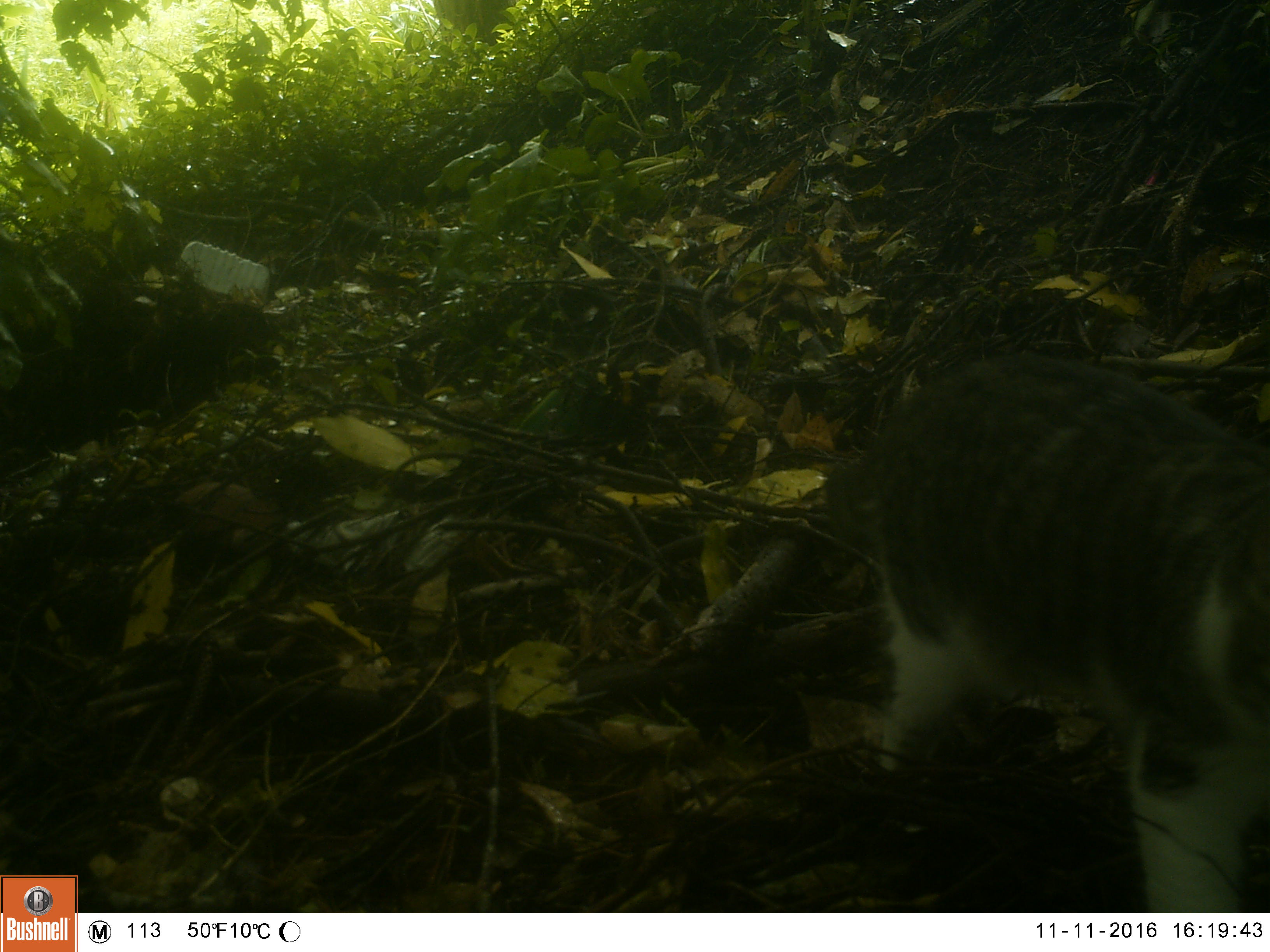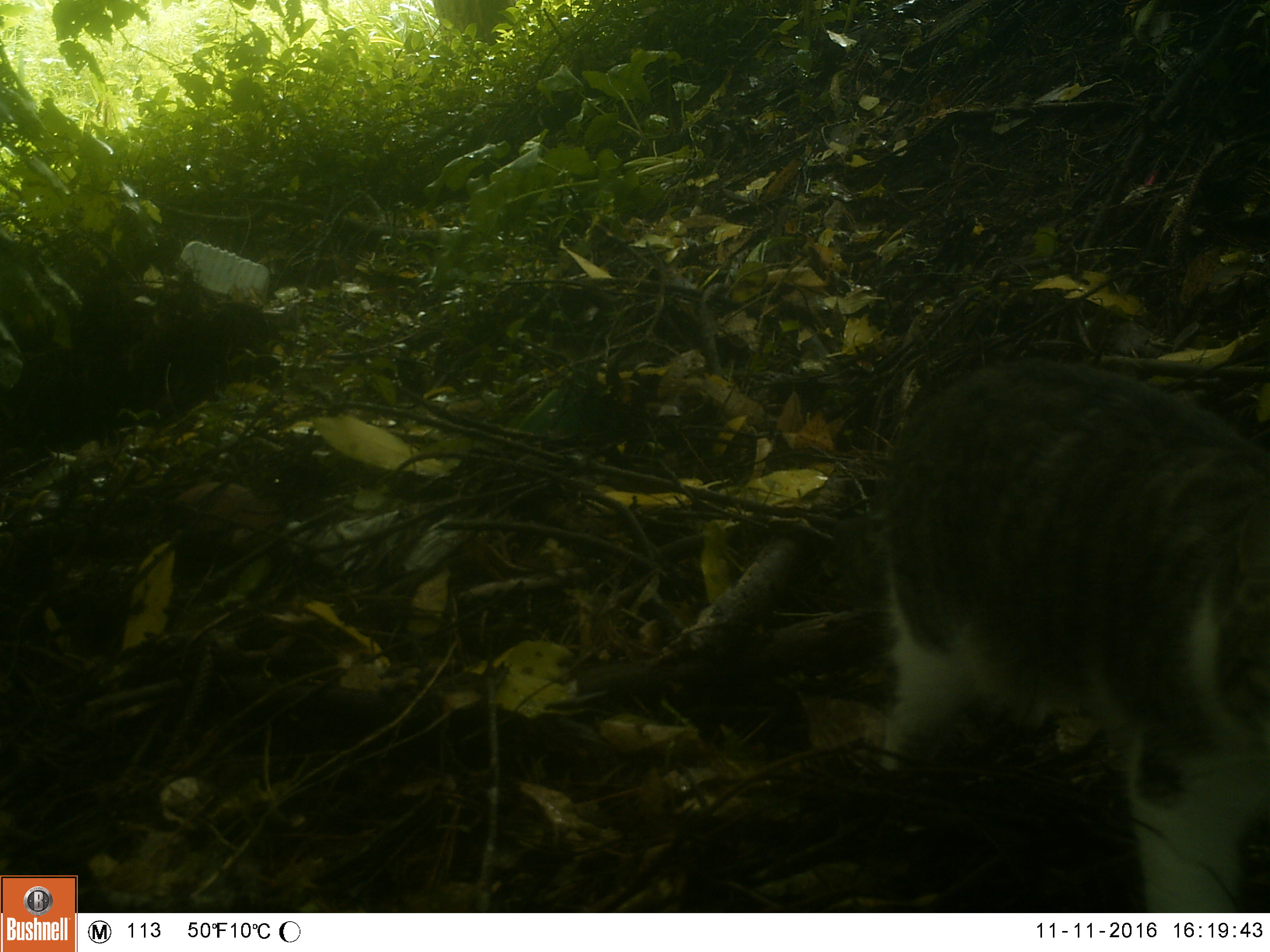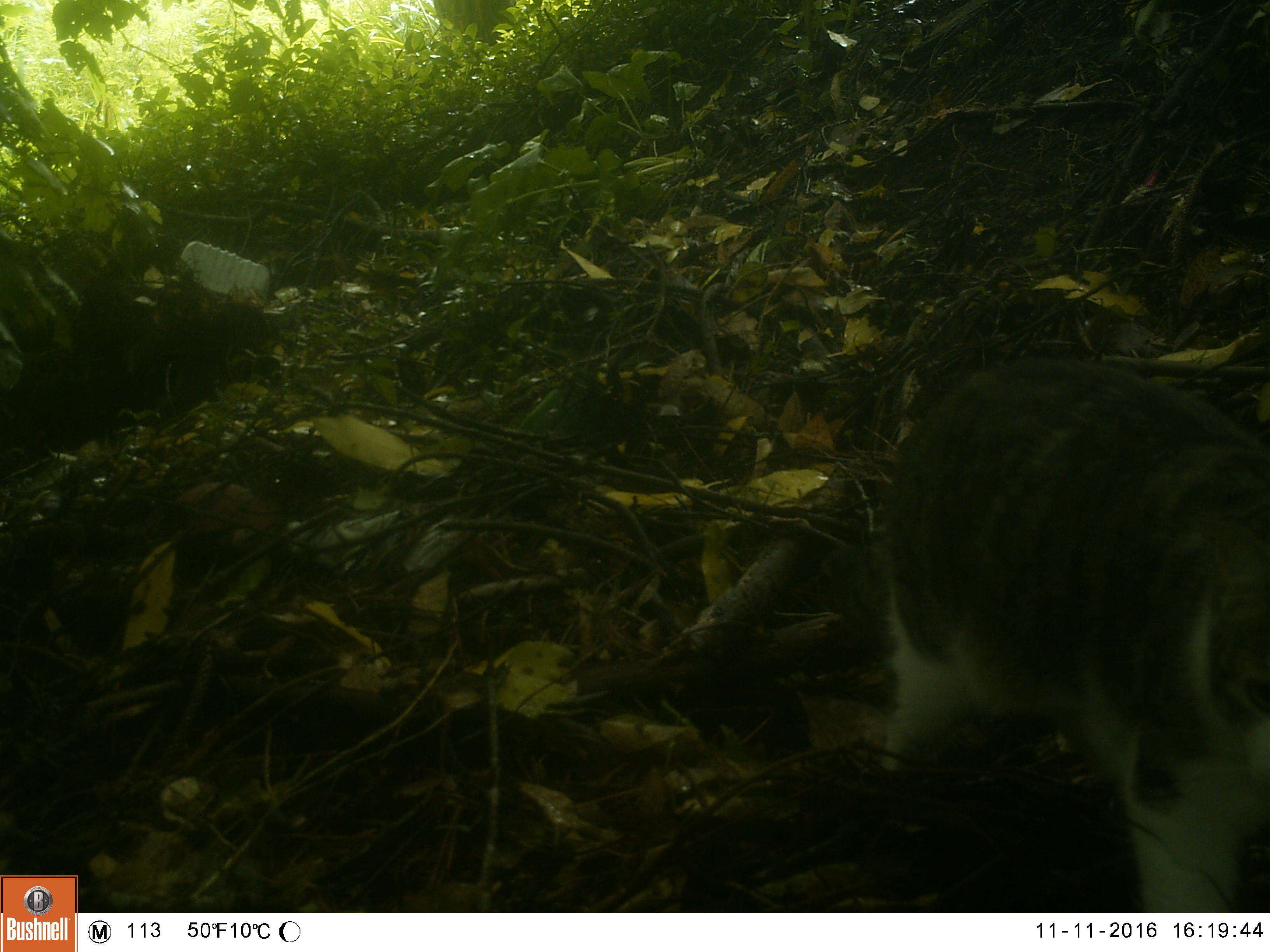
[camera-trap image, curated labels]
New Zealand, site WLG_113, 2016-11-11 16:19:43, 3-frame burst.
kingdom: Animalia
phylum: Chordata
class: Mammalia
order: Carnivora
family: Felidae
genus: Felis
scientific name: Felis catus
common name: domestic cat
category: cat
Cat (domestic cat) (Felis catus).